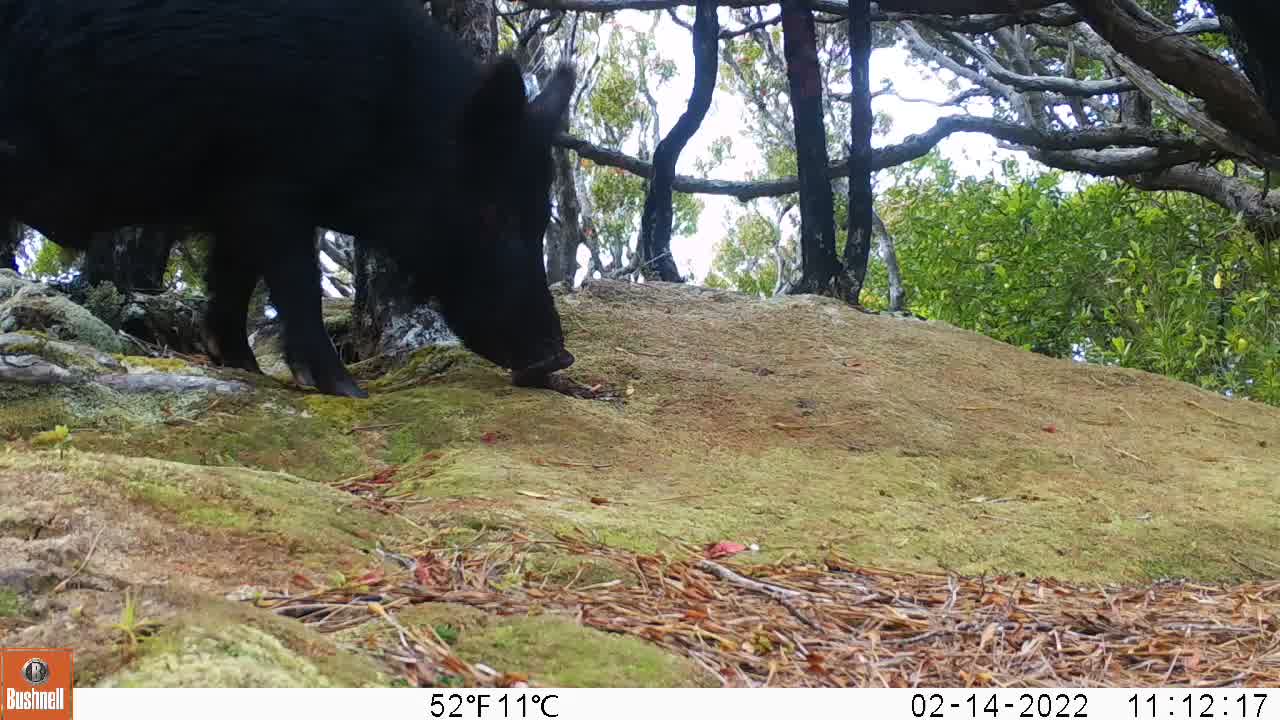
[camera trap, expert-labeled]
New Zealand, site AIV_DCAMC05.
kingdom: Animalia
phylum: Chordata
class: Mammalia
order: Artiodactyla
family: Suidae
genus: Sus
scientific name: Sus scrofa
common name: pig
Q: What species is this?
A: Pig (Sus scrofa).